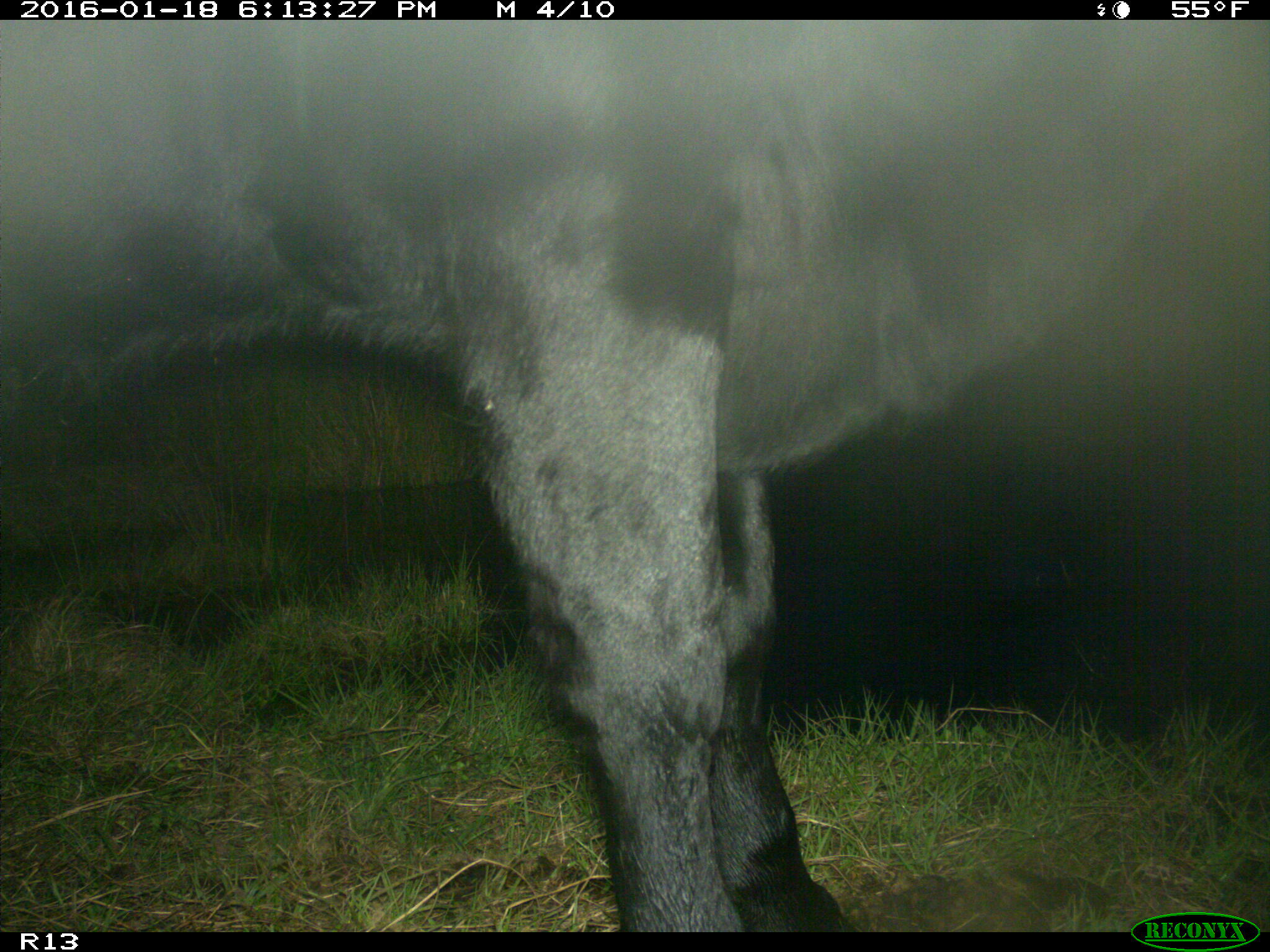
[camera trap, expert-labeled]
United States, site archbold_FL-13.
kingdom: Animalia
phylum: Chordata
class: Mammalia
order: Artiodactyla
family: Bovidae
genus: Bos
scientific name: Bos taurus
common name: domestic cow